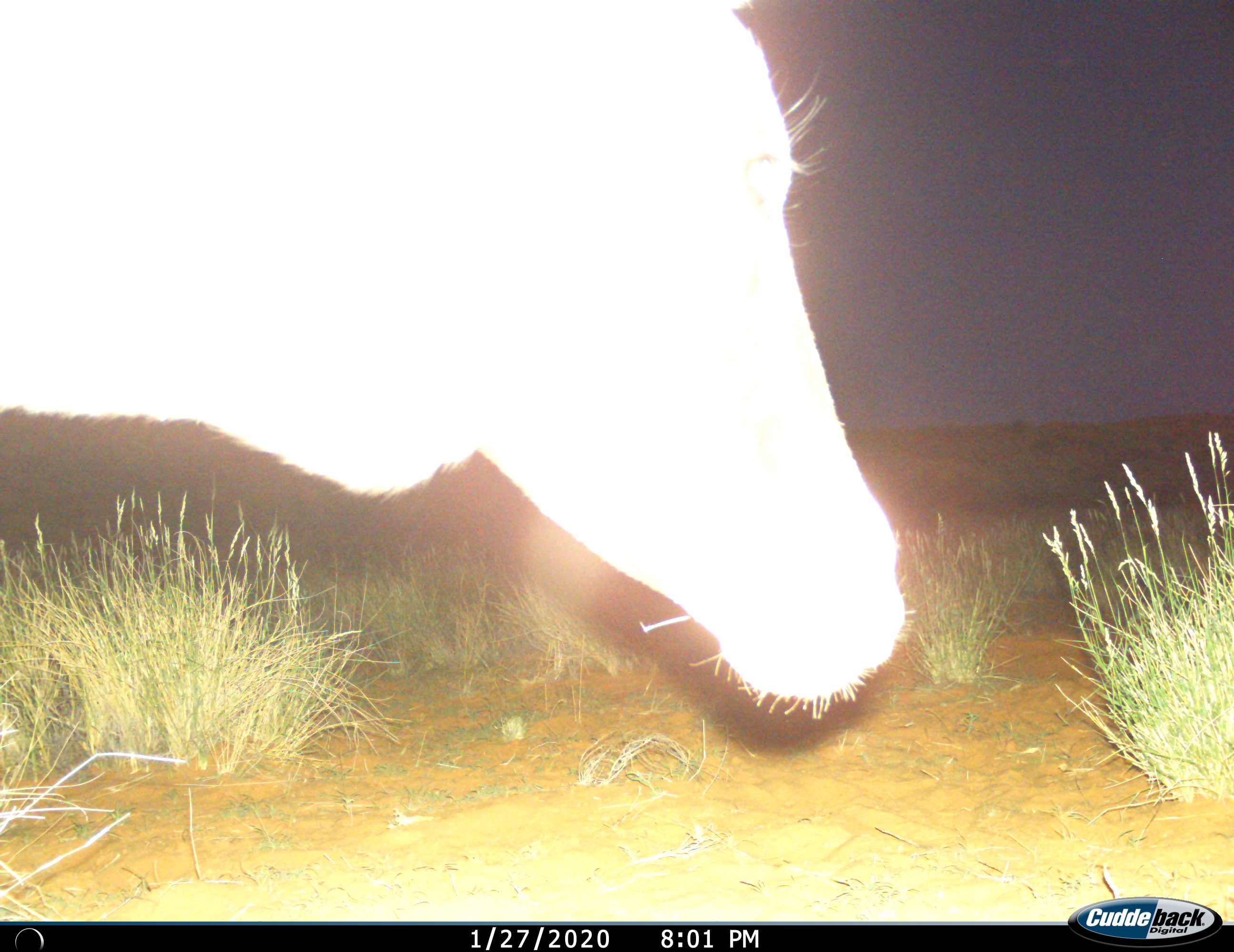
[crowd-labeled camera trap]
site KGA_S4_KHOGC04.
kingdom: Animalia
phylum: Chordata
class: Mammalia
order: Artiodactyla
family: Bovidae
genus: Tragelaphus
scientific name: Tragelaphus oryx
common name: eland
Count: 1.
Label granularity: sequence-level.